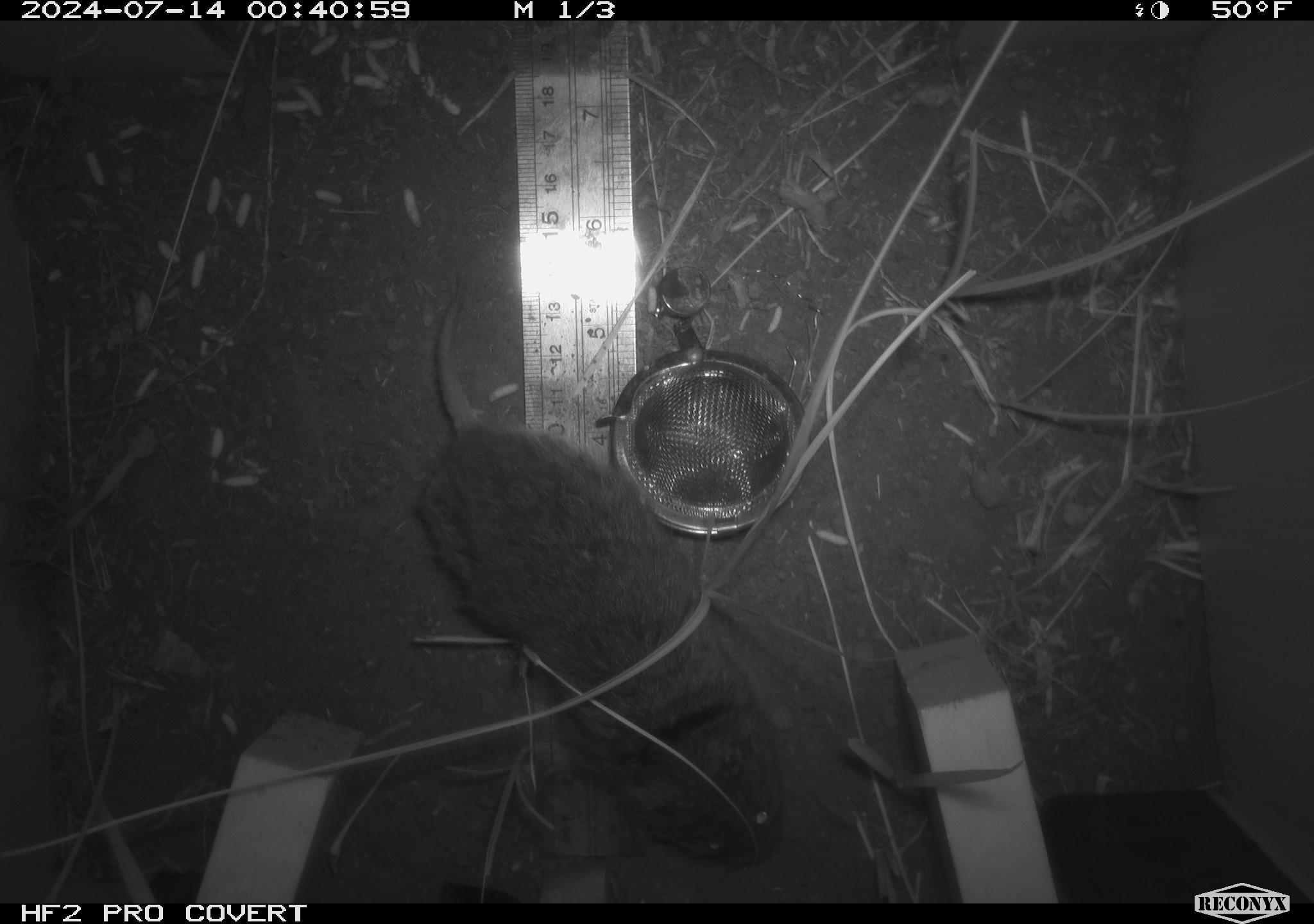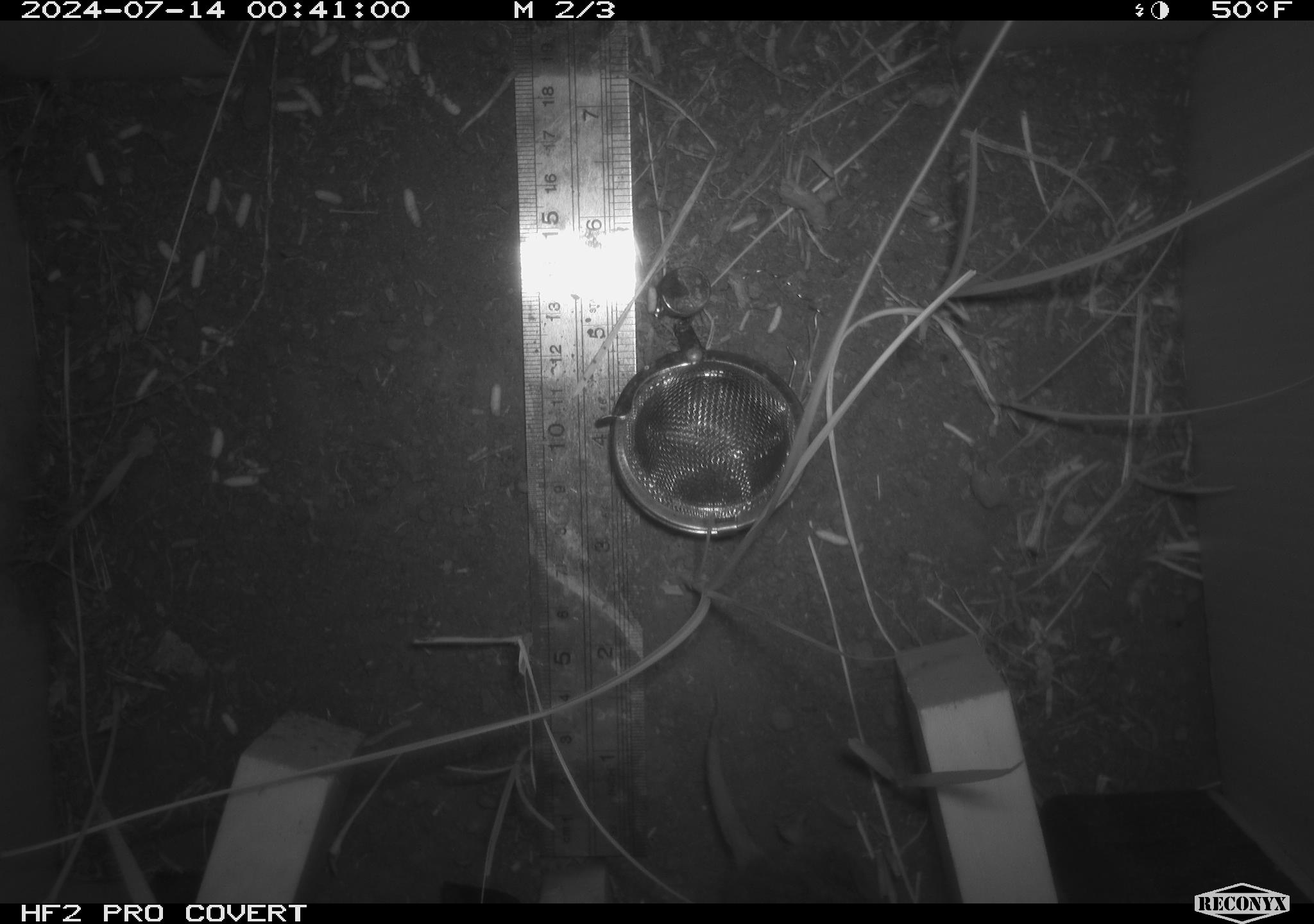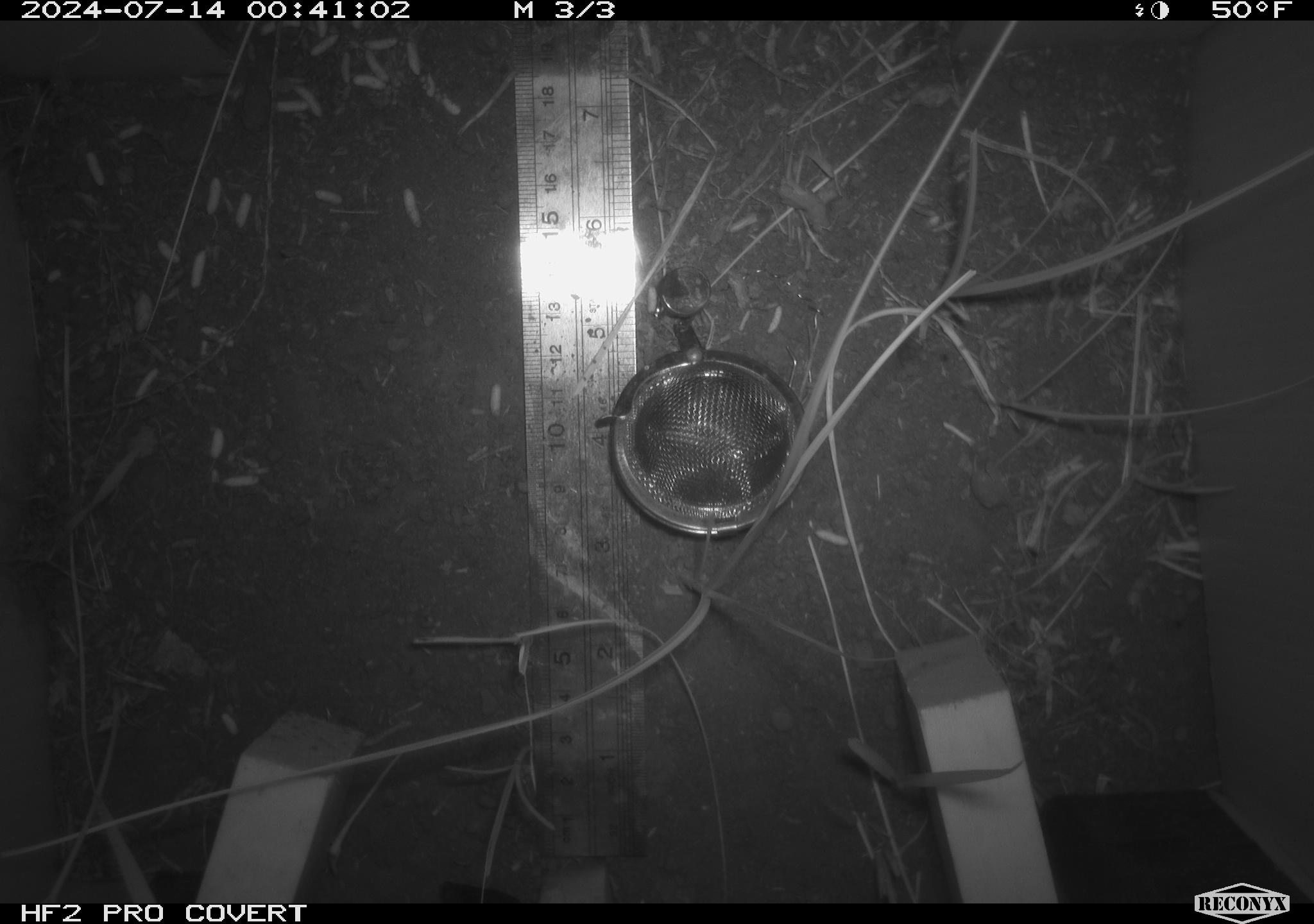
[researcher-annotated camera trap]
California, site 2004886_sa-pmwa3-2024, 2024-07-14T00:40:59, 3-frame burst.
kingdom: Animalia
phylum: Chordata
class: Mammalia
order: Rodentia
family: Cricetidae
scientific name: Arvicolinae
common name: voles, lemmings, and muskrats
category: arvicolinae subfamily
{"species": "arvicolinae subfamily (voles, lemmings, and muskrats) (Arvicolinae)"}